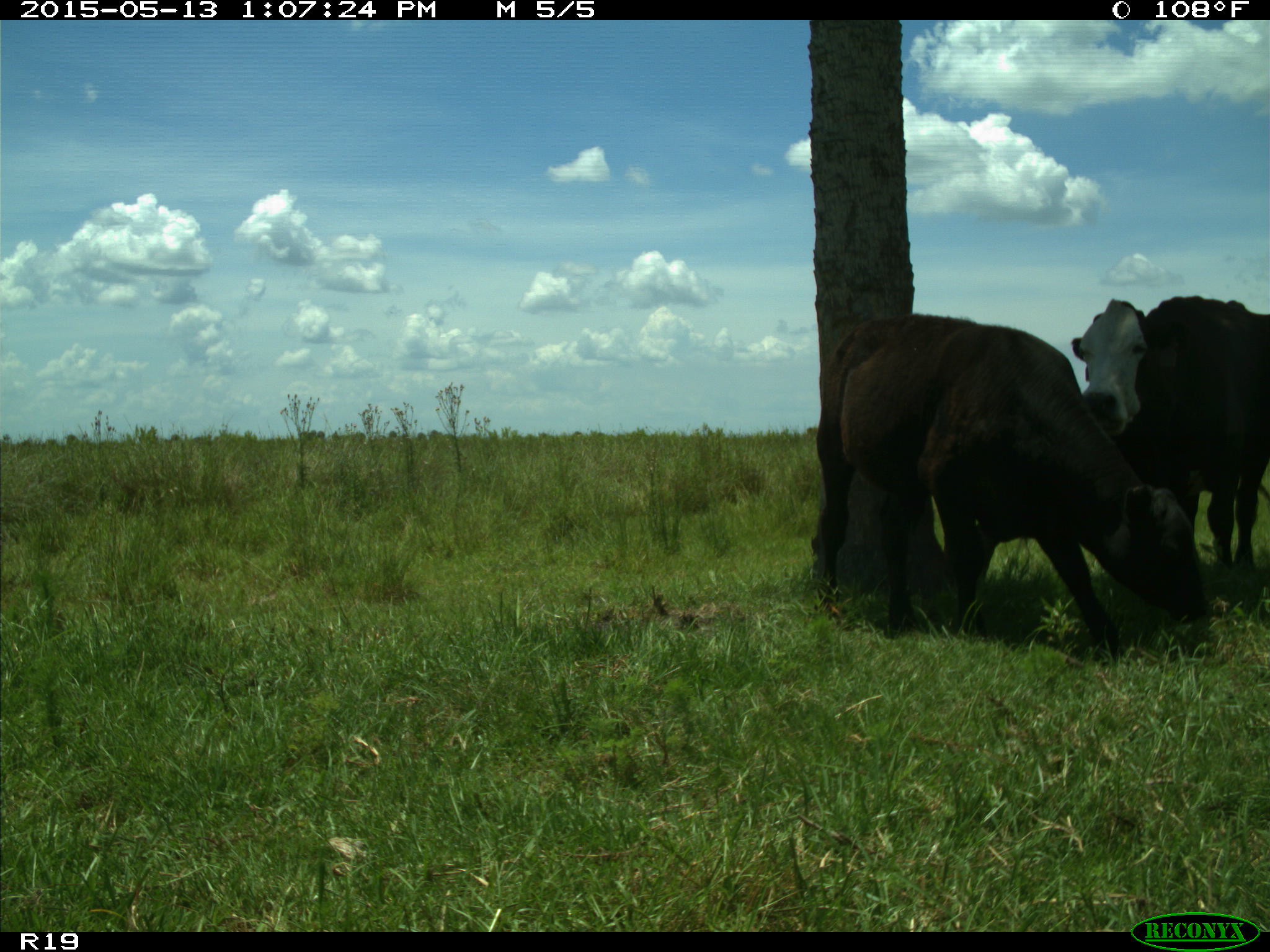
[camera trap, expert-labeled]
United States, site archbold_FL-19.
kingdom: Animalia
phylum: Chordata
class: Mammalia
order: Artiodactyla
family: Bovidae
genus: Bos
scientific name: Bos taurus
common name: domestic cow